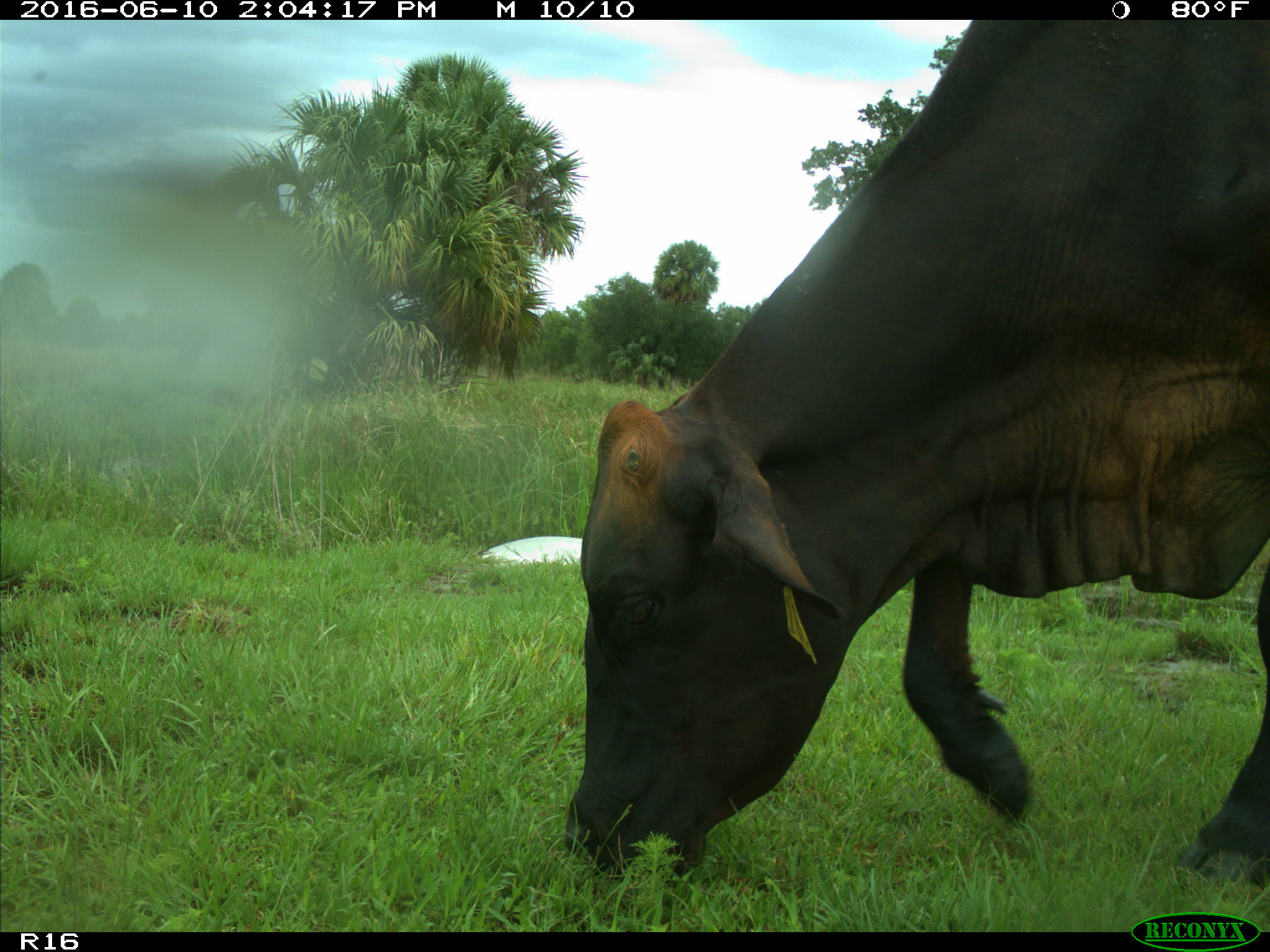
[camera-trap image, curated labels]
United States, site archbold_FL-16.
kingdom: Animalia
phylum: Chordata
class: Mammalia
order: Artiodactyla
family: Bovidae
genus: Bos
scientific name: Bos taurus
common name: domestic cow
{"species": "Bos taurus (domestic cow)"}